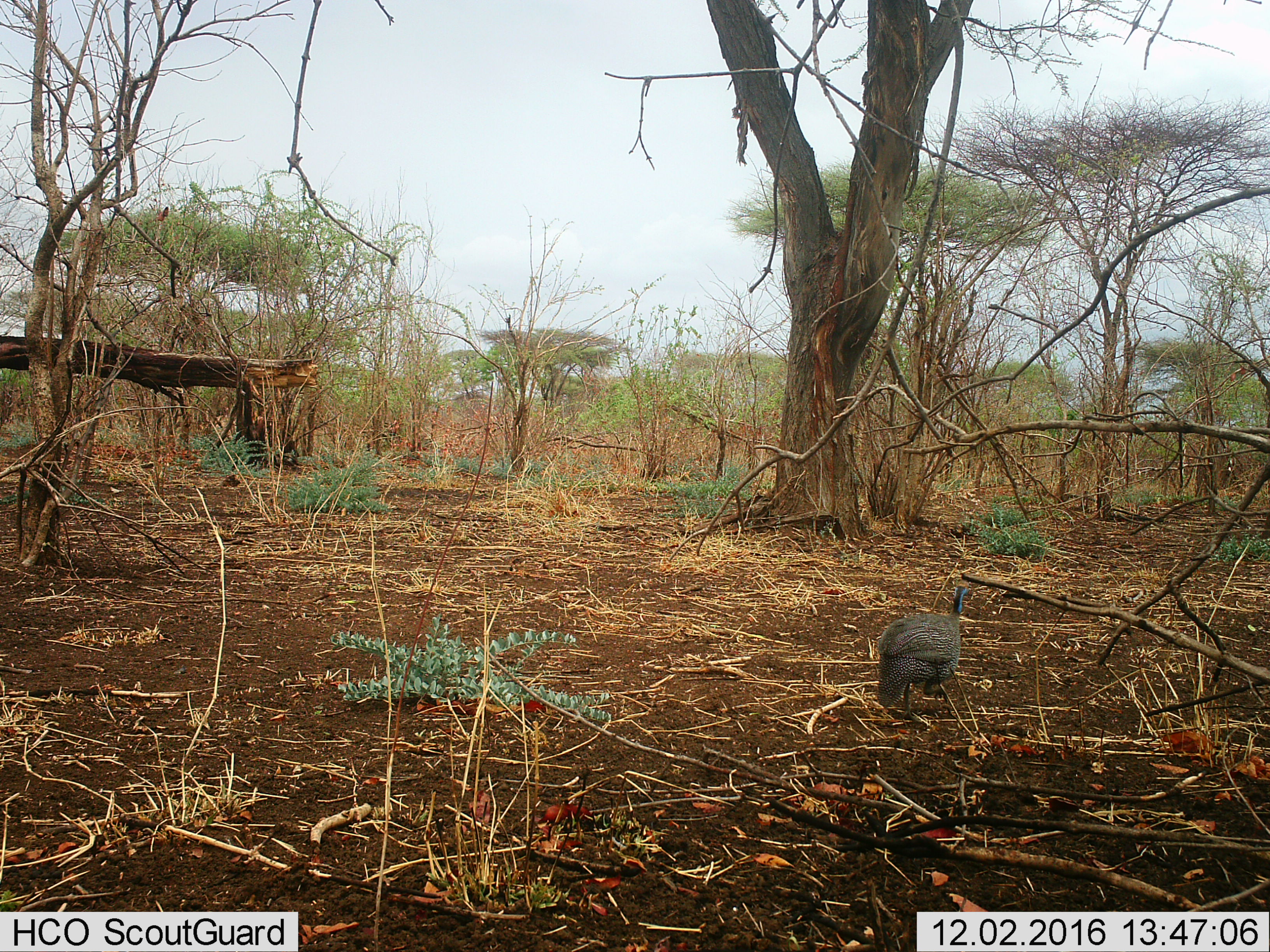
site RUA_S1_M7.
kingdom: Animalia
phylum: Chordata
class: Aves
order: Galliformes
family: Numididae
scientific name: Numididae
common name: guineafowl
Guineafowl (Numididae), count 1. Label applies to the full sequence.